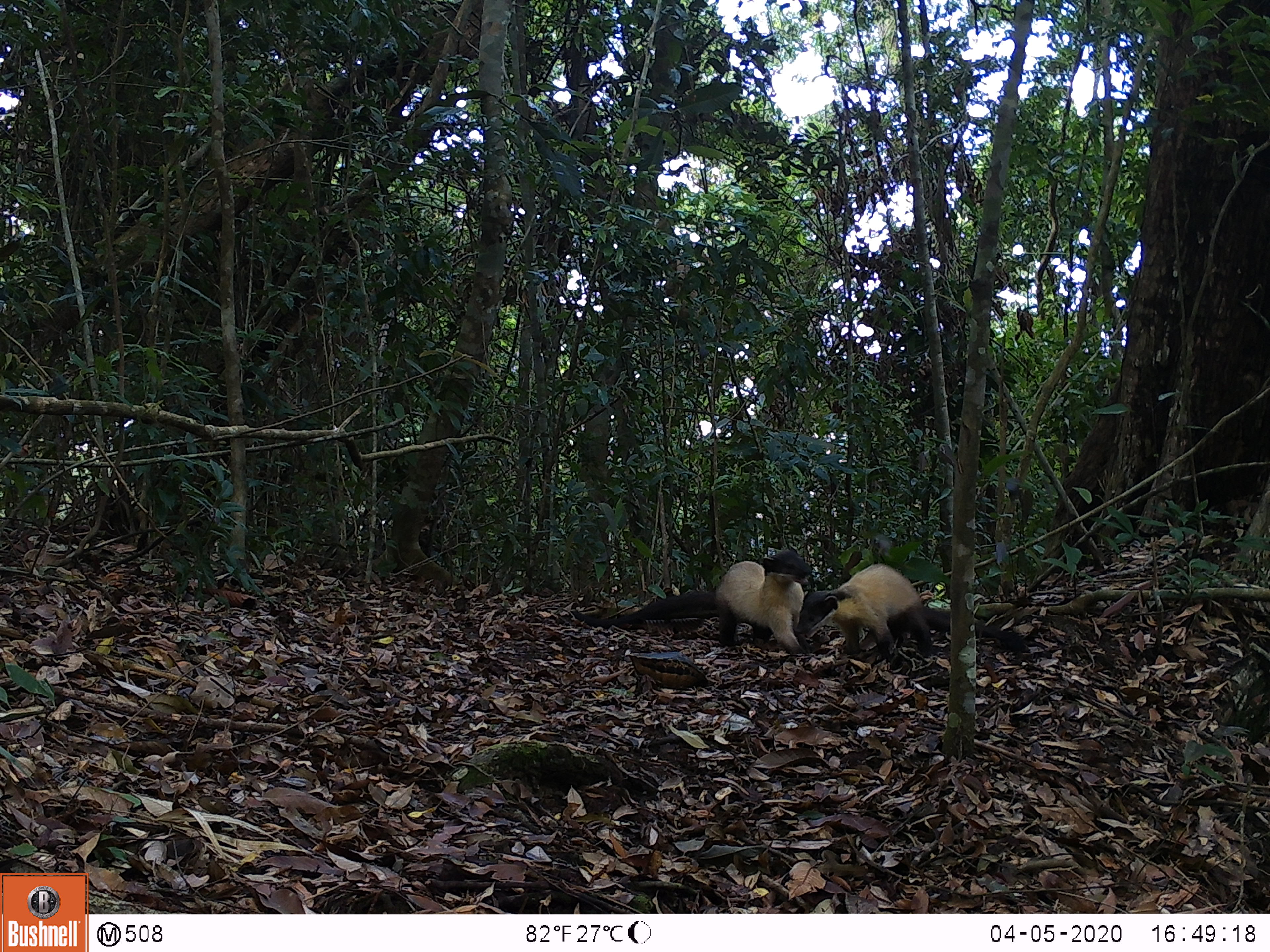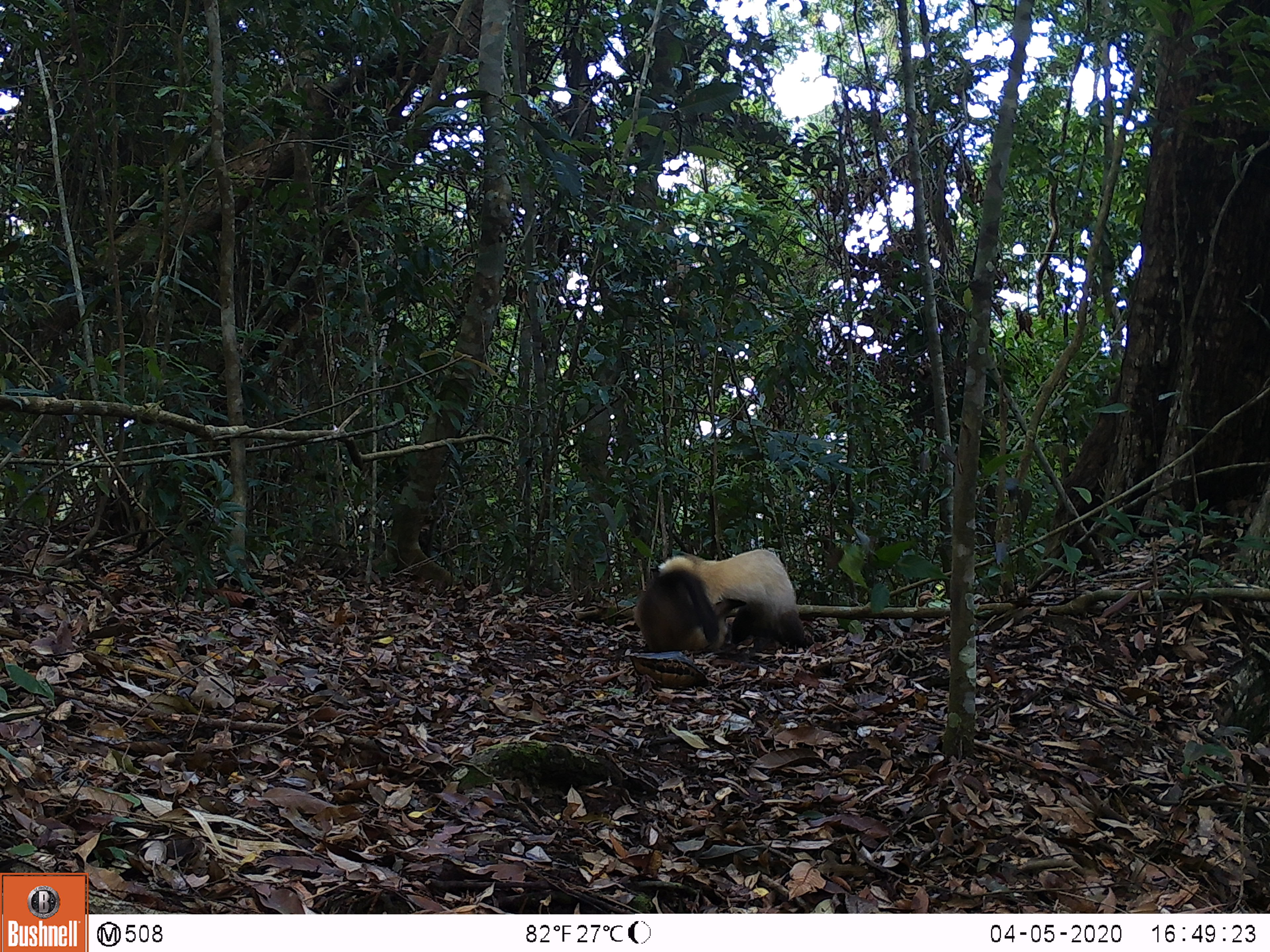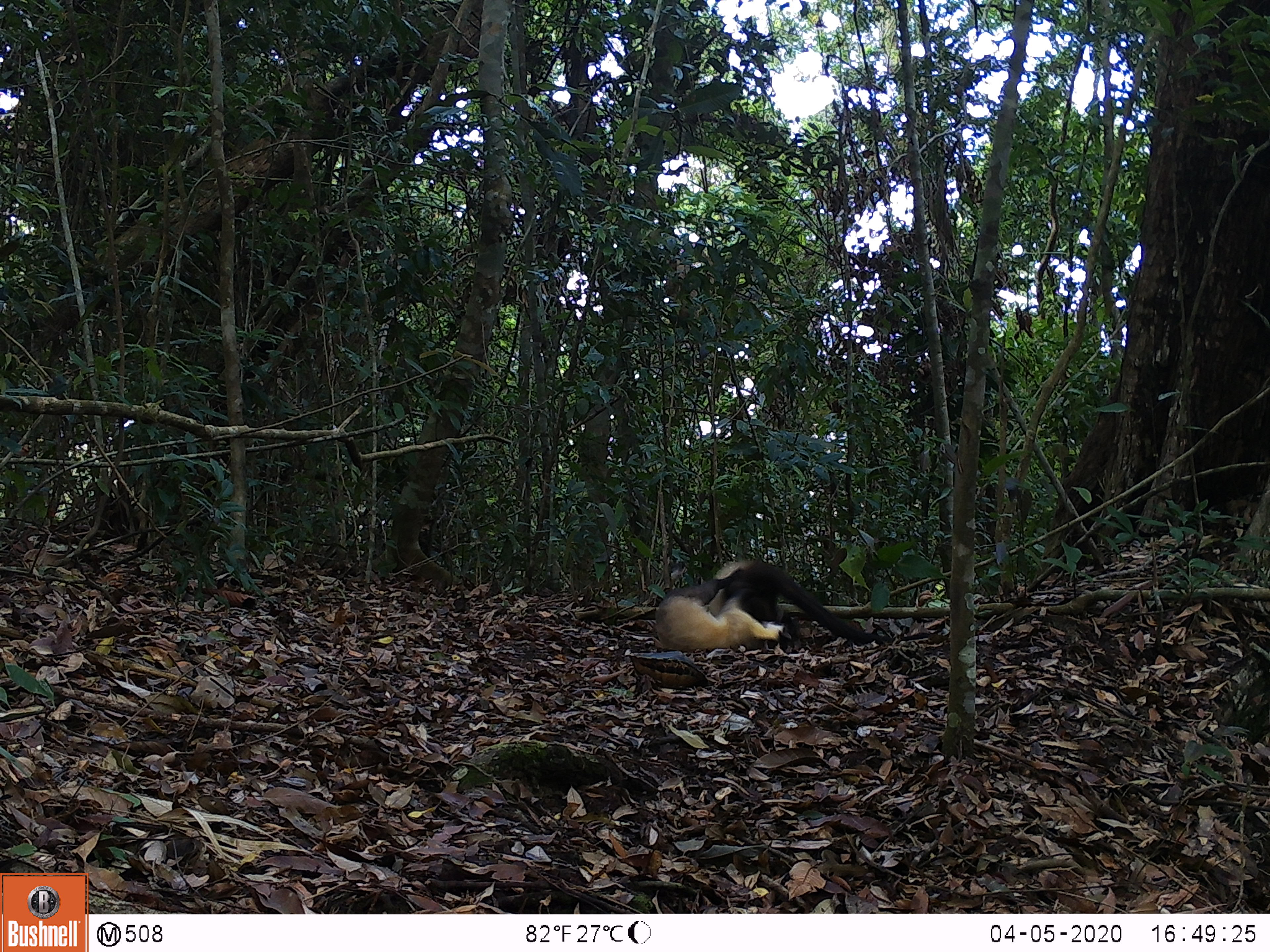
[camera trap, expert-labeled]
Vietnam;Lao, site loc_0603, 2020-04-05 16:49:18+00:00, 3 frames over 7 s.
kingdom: Animalia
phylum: Chordata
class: Mammalia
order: Carnivora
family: Mustelidae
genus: Martes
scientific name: Martes flavigula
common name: yellow-throated marten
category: yellow throated marten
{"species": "yellow throated marten (yellow-throated marten) (Martes flavigula)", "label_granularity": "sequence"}